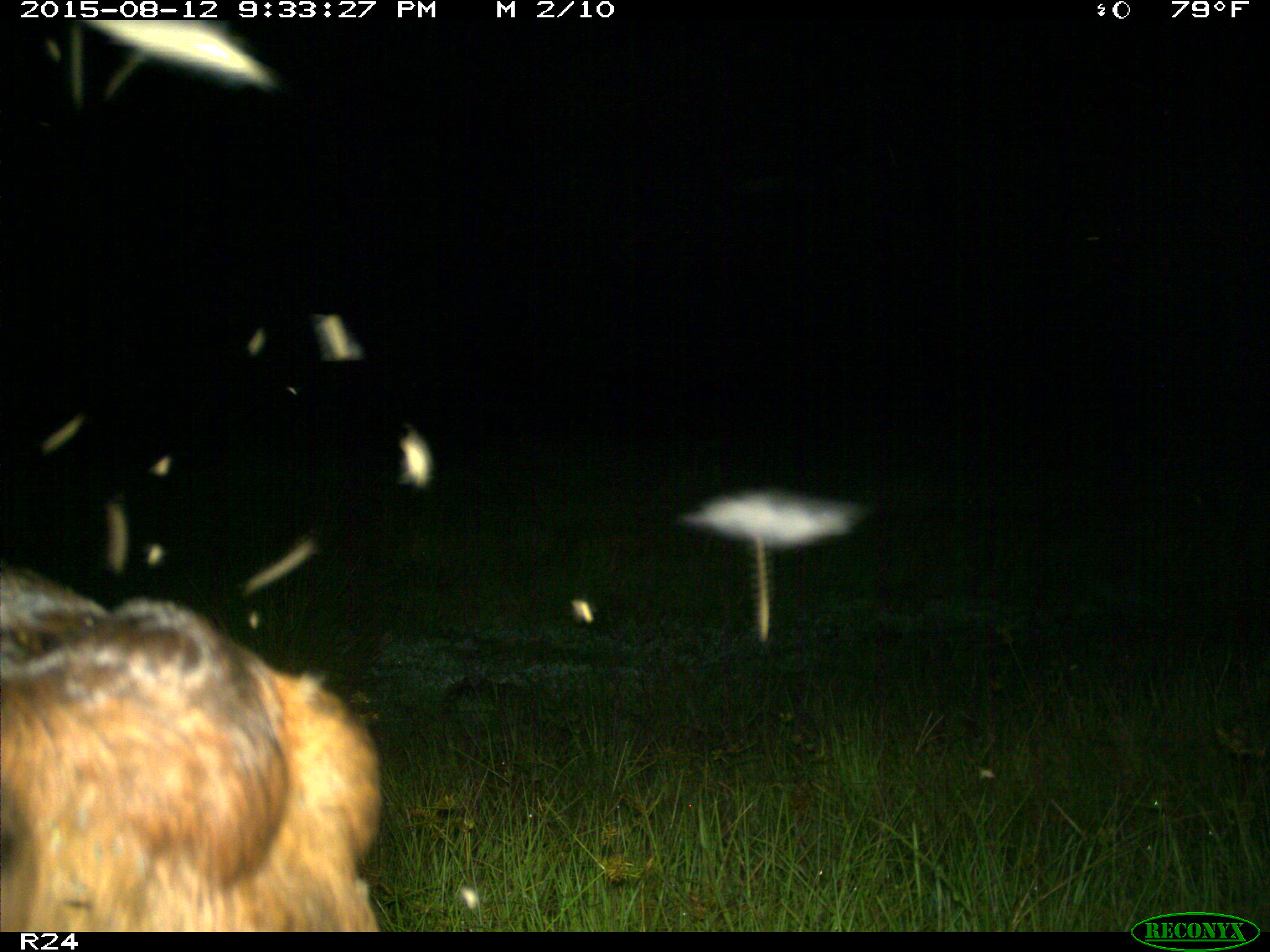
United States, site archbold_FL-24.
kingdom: Animalia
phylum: Chordata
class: Mammalia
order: Artiodactyla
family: Bovidae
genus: Bos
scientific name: Bos taurus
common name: domestic cow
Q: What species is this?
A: Bos taurus (domestic cow).